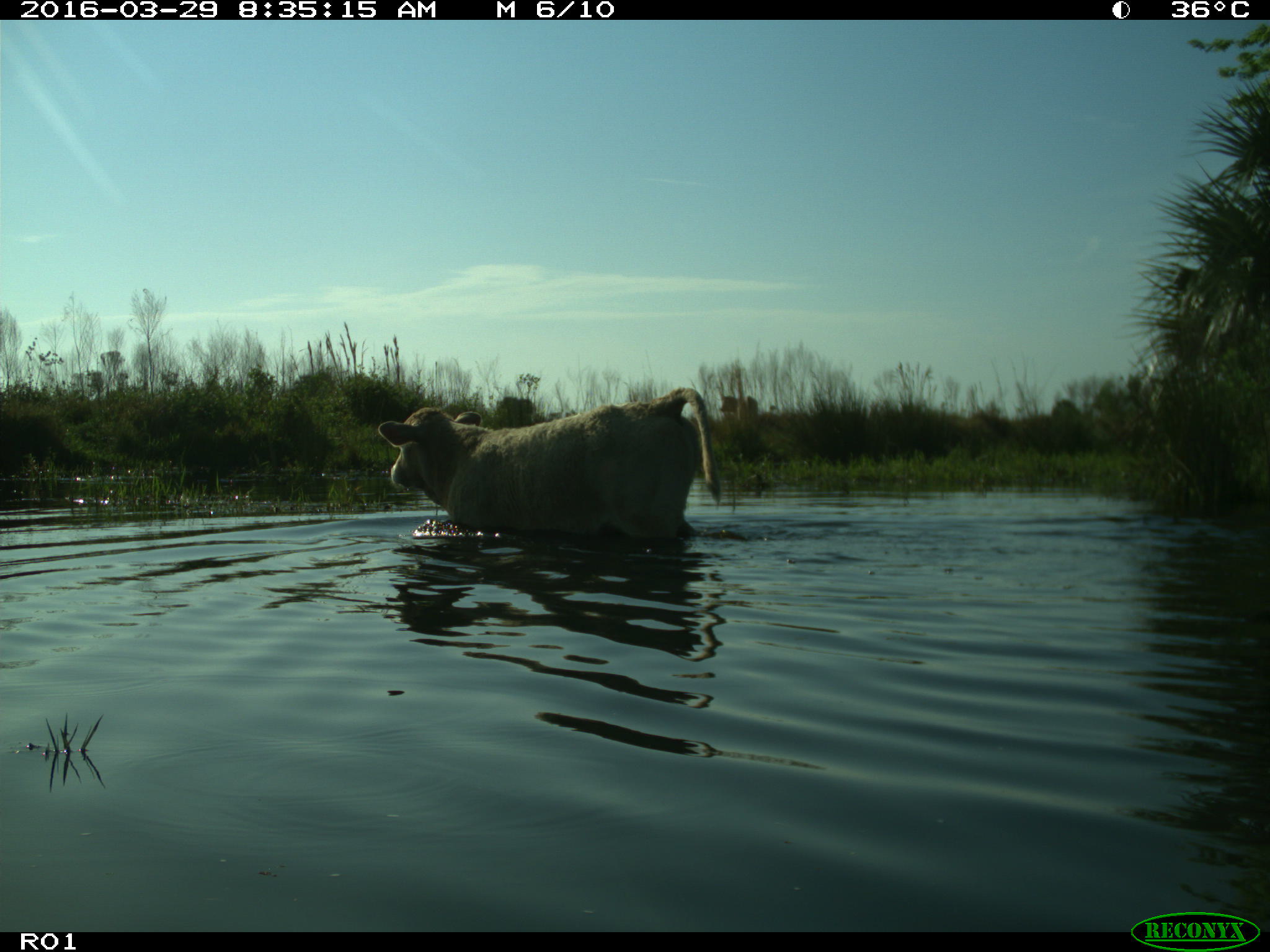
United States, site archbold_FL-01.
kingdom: Animalia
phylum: Chordata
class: Mammalia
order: Artiodactyla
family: Bovidae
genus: Bos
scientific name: Bos taurus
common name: domestic cow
Bos taurus (domestic cow).